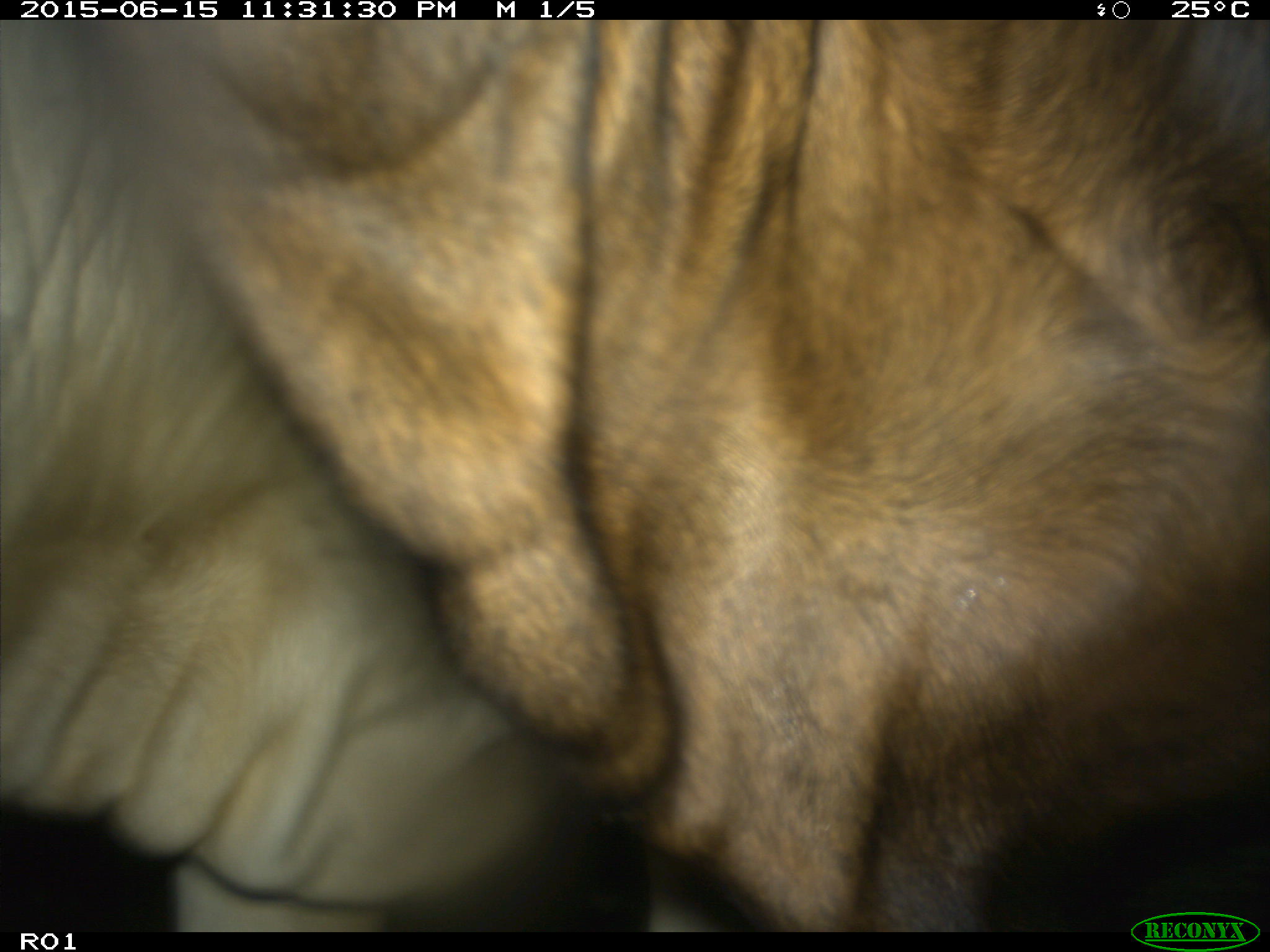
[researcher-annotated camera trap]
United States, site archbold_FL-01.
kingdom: Animalia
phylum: Chordata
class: Mammalia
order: Artiodactyla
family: Bovidae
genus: Bos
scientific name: Bos taurus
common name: domestic cow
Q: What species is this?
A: Bos taurus (domestic cow).